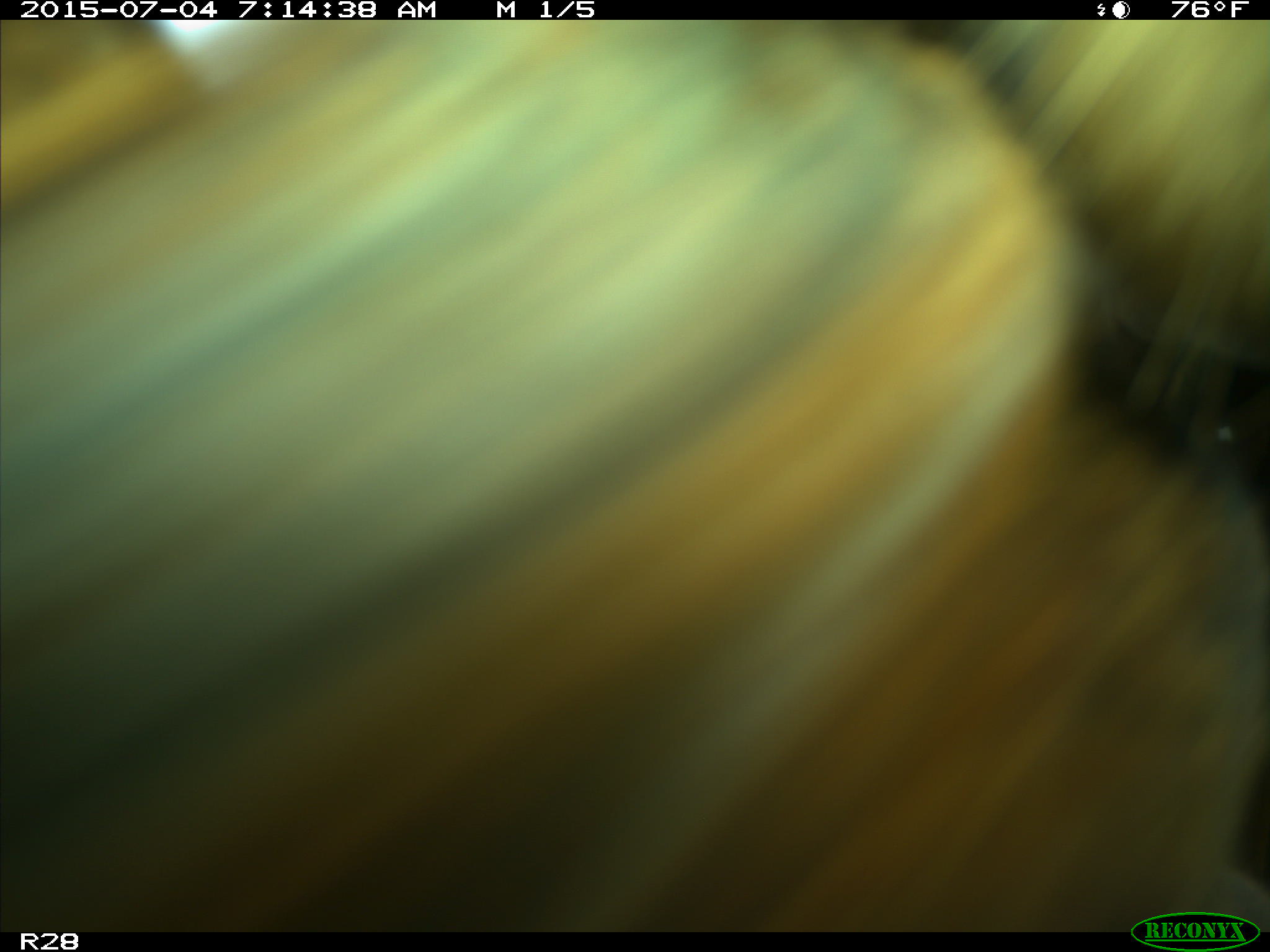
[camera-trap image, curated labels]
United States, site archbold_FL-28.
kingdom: Animalia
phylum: Chordata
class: Mammalia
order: Artiodactyla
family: Bovidae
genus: Bos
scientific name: Bos taurus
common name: domestic cow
Bos taurus (domestic cow).